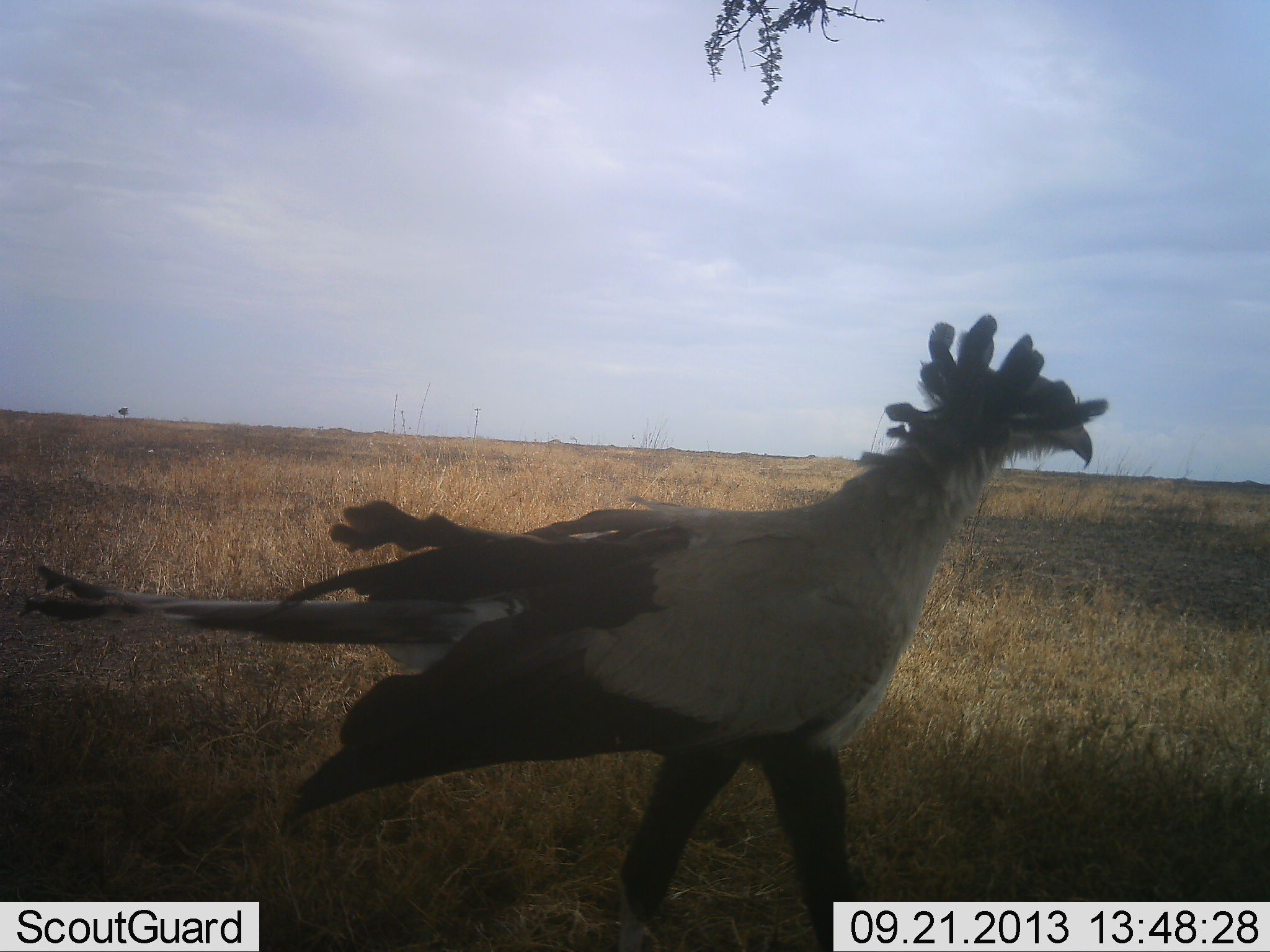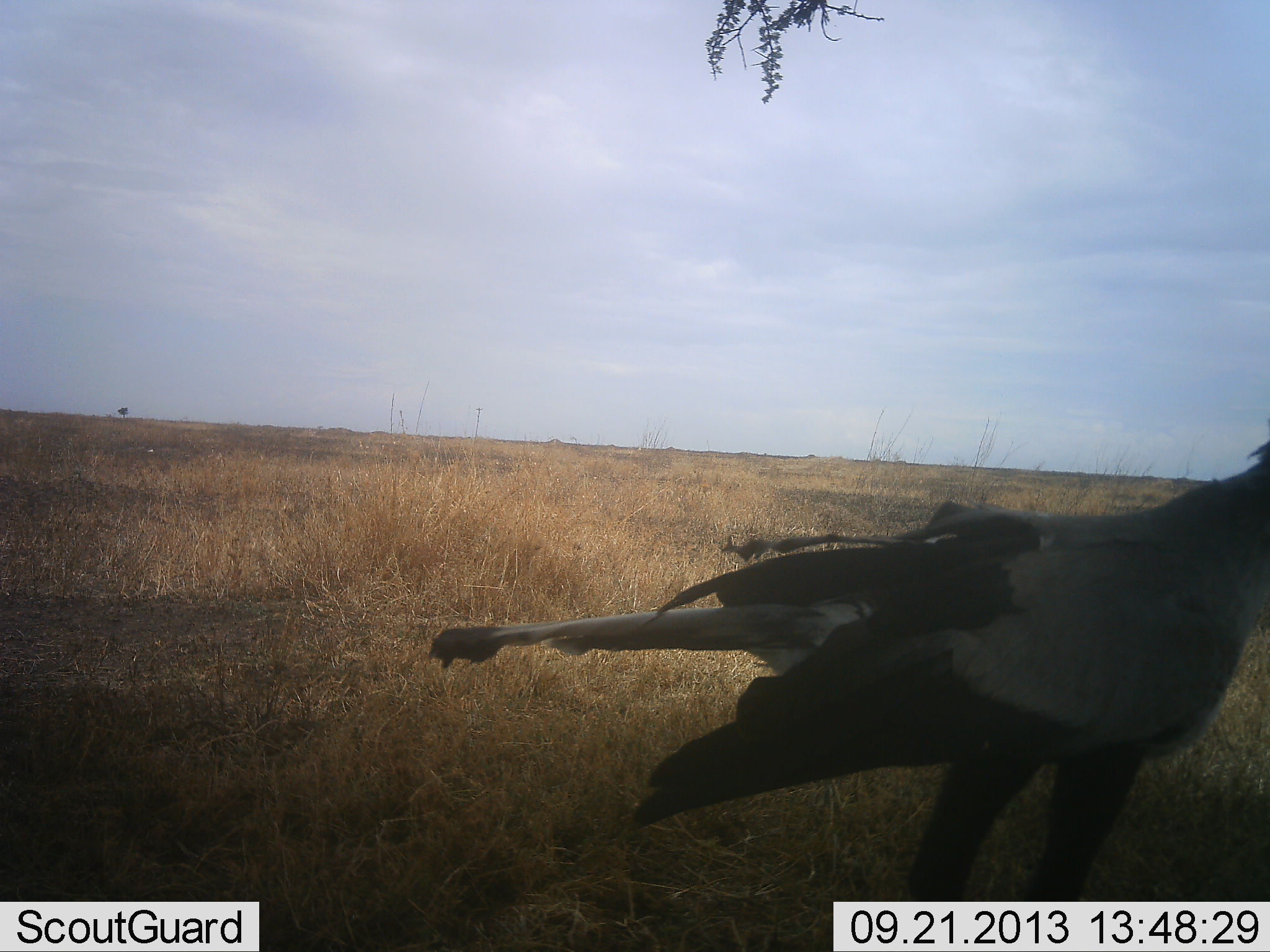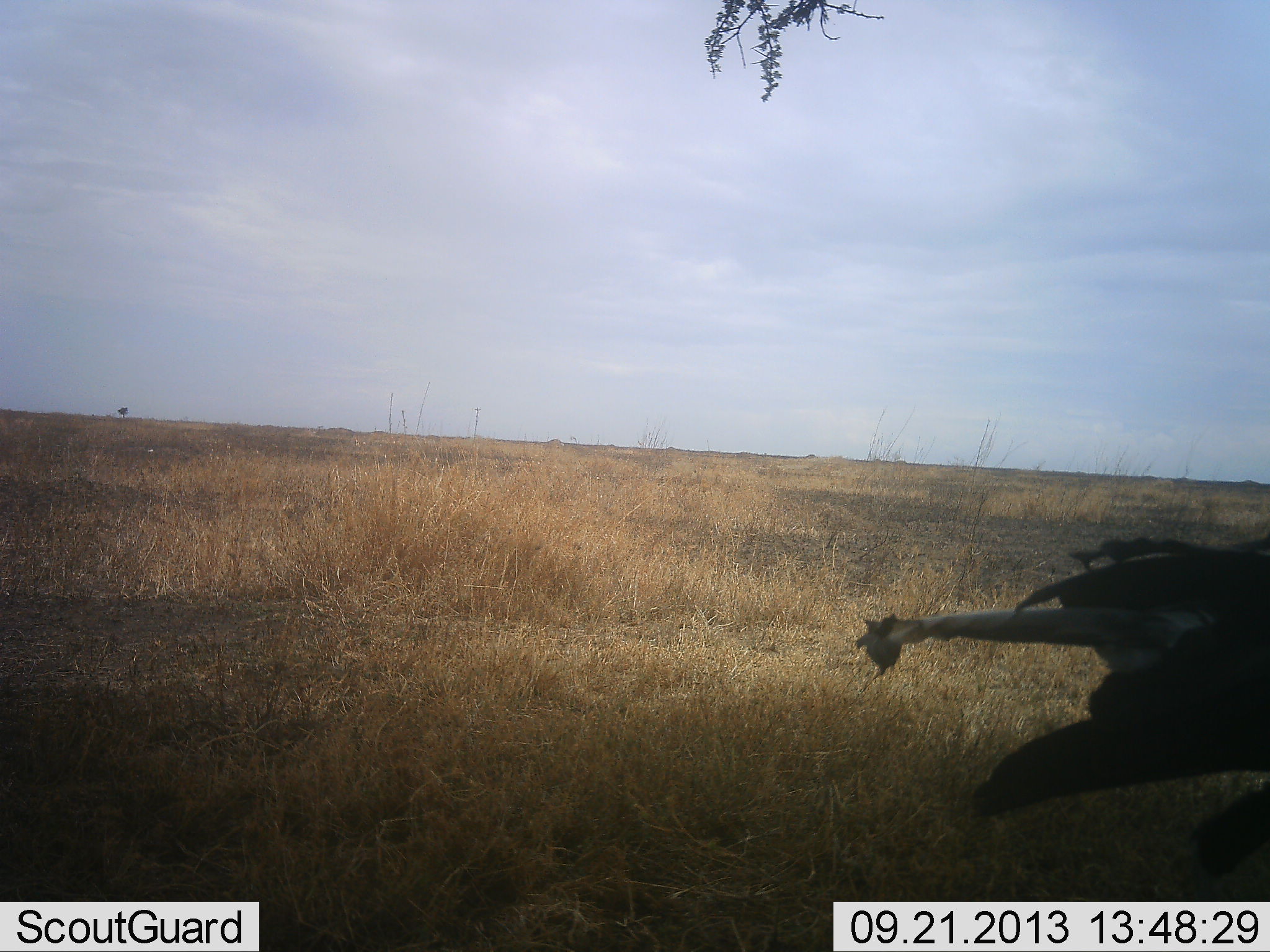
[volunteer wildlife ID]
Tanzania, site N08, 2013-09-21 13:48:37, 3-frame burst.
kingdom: Animalia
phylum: Chordata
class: Aves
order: Accipitriformes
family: Sagittariidae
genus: Sagittarius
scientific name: Sagittarius serpentarius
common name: secretary bird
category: secretarybird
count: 1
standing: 12%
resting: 0%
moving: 88%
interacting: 0%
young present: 0%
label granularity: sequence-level